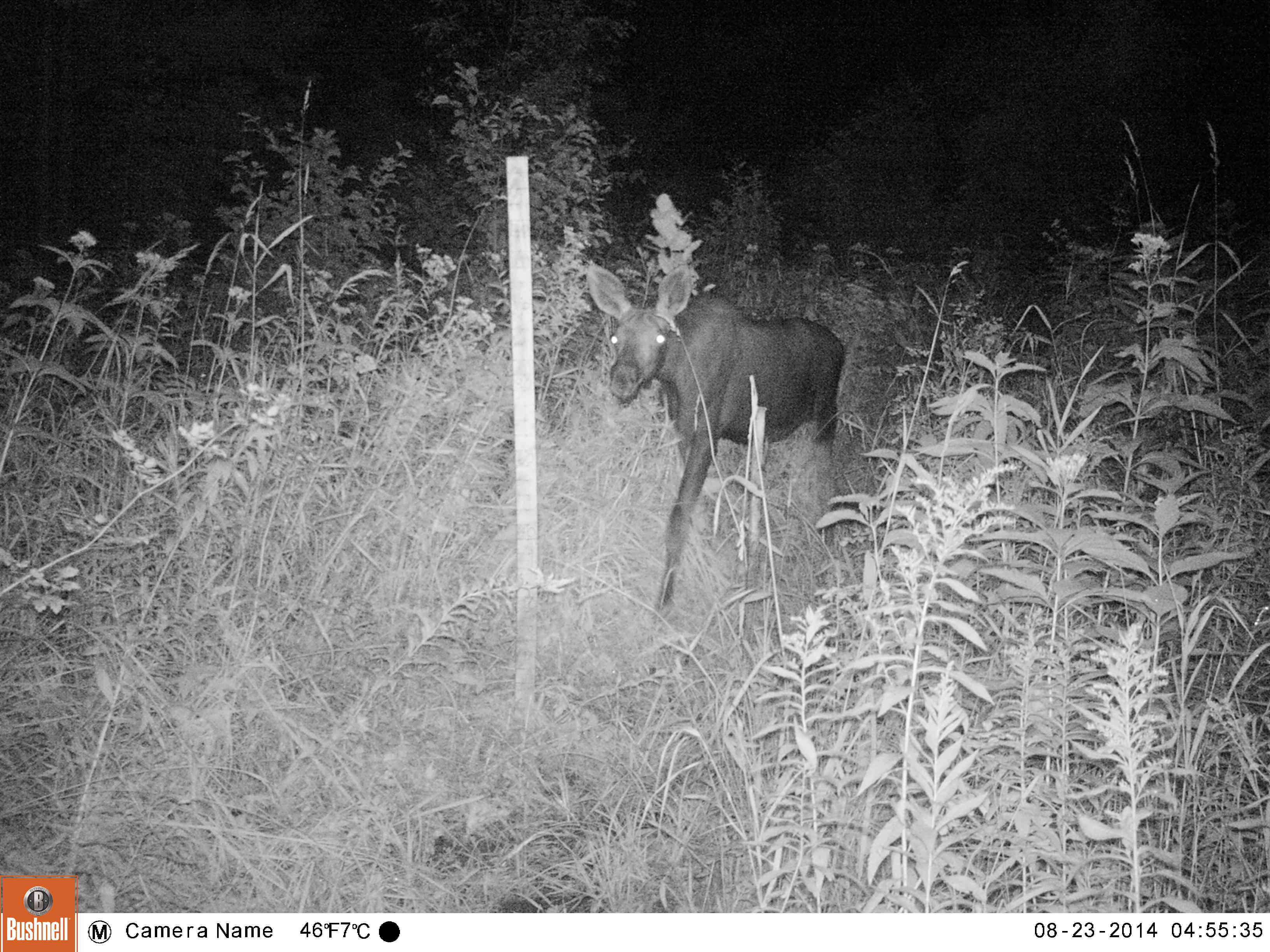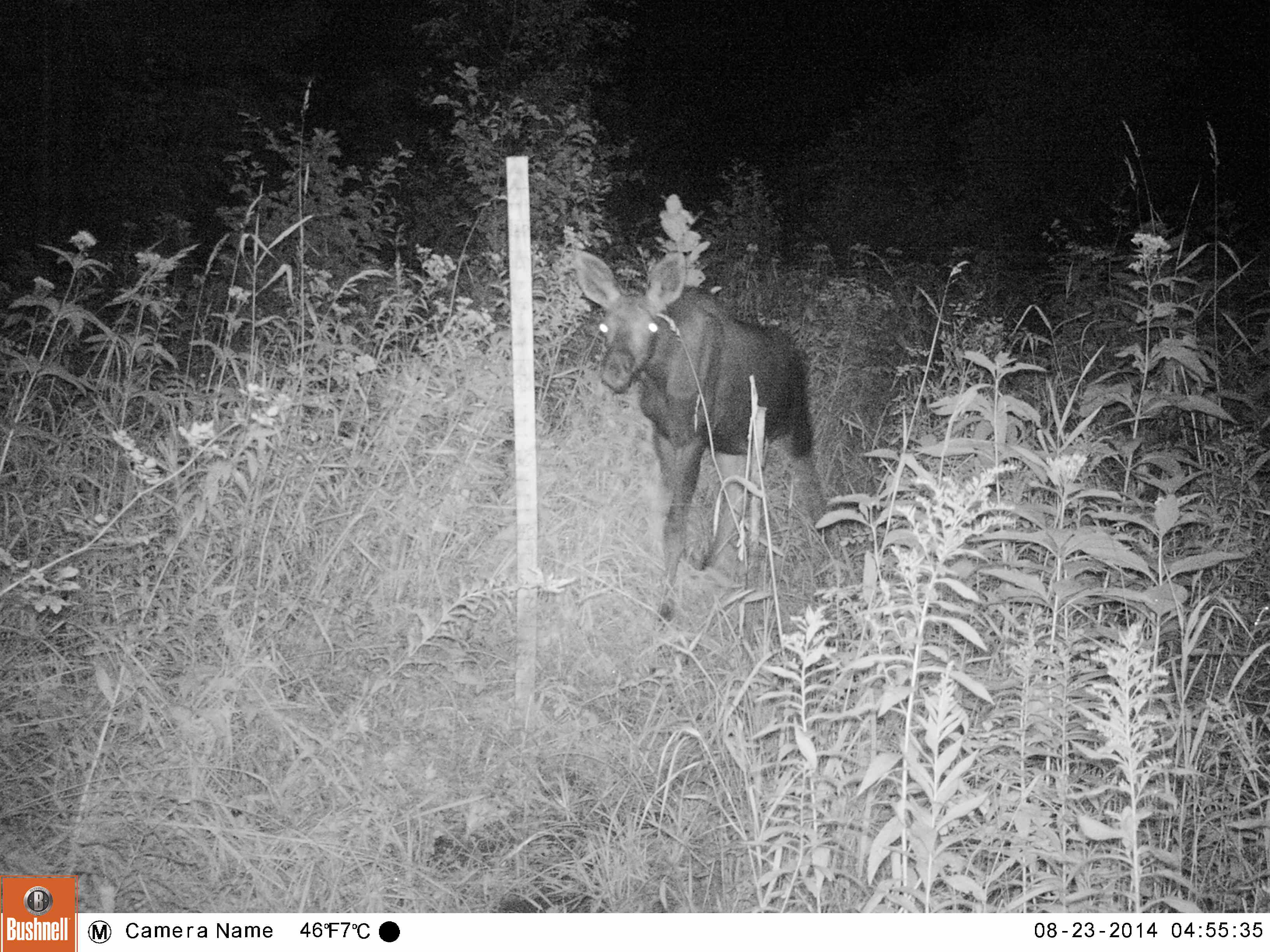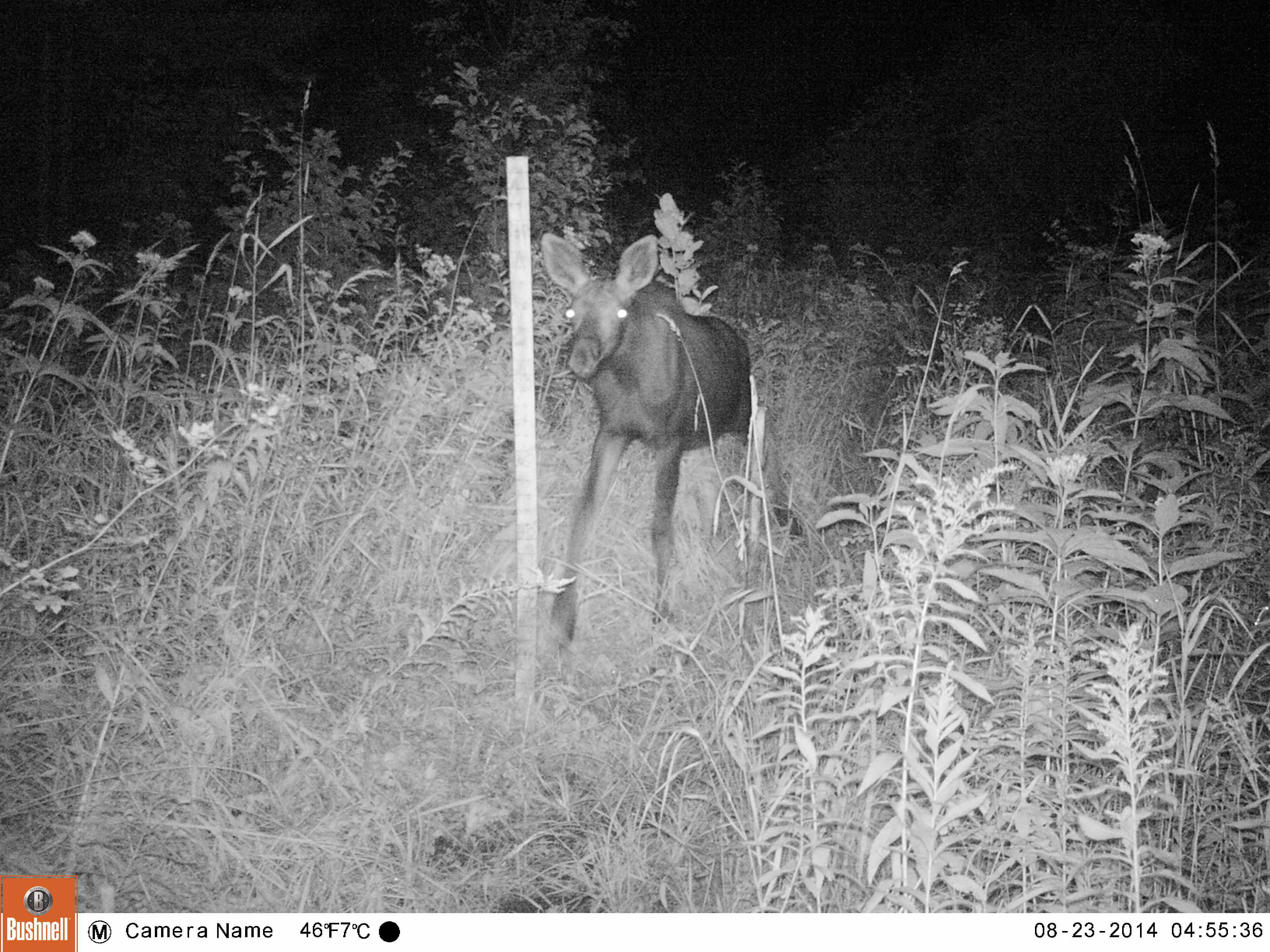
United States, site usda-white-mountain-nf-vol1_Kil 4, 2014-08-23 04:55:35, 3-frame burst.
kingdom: Animalia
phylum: Chordata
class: Mammalia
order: Artiodactyla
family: Cervidae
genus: Alces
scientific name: Alces alces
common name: moose